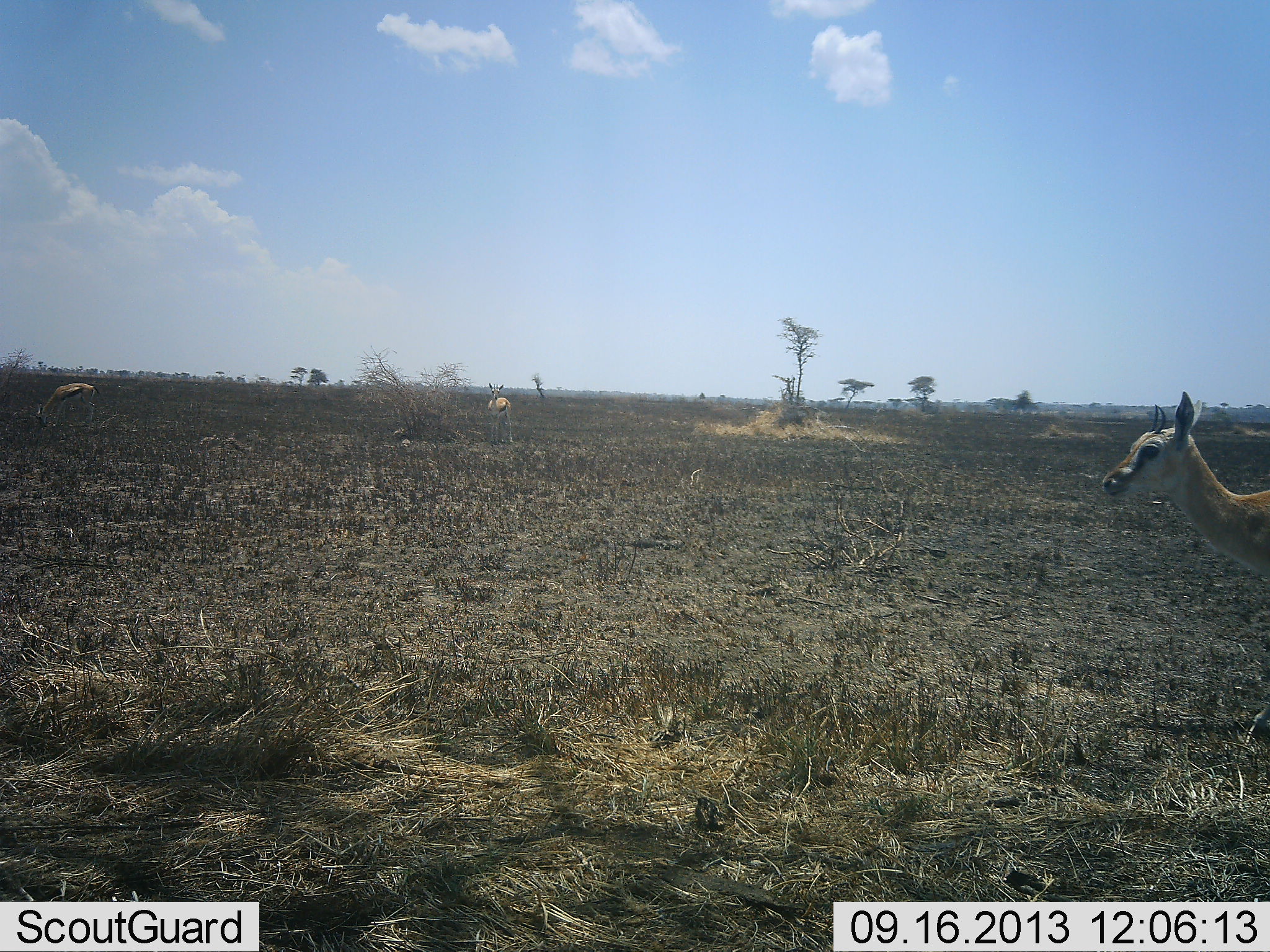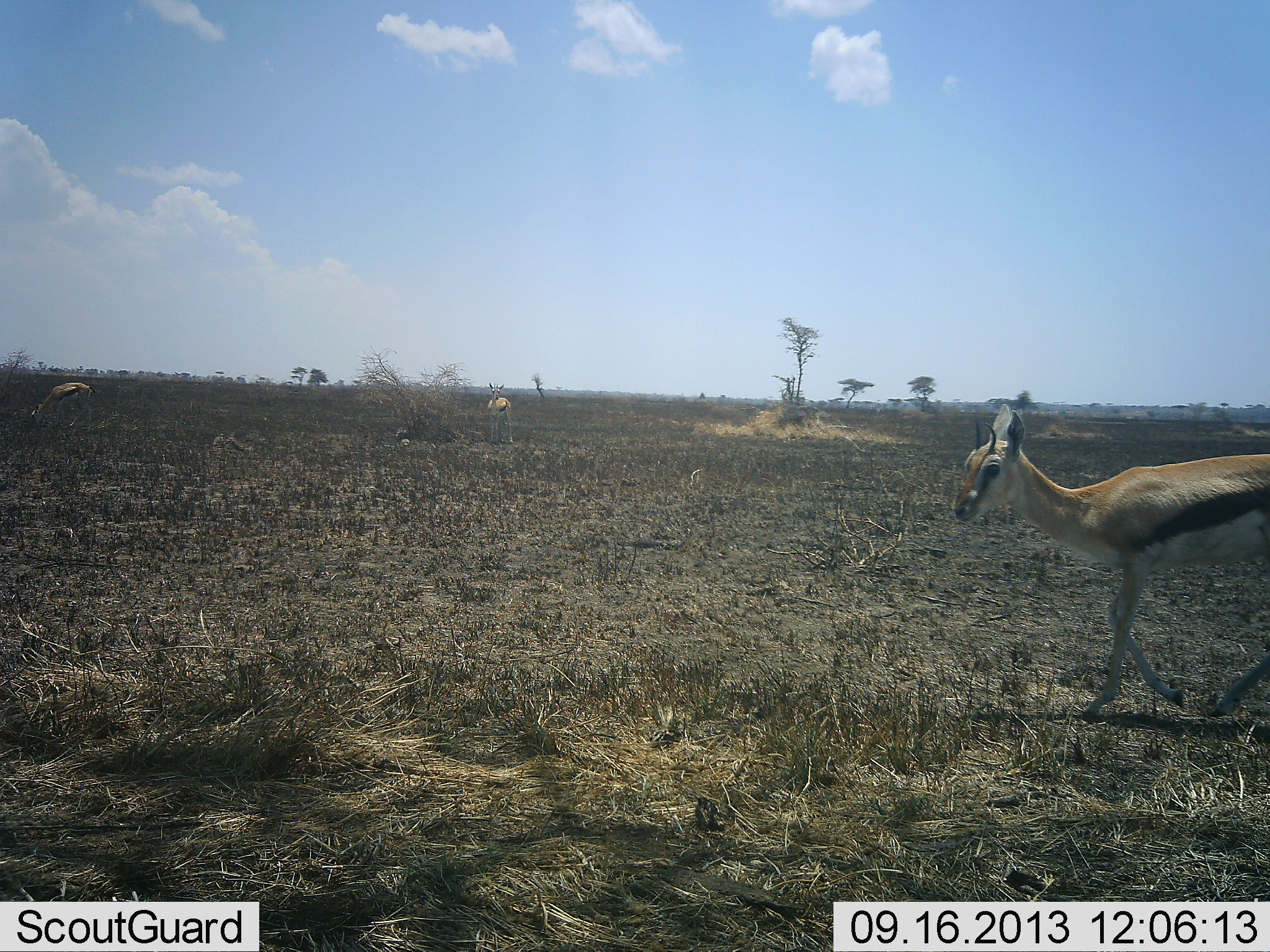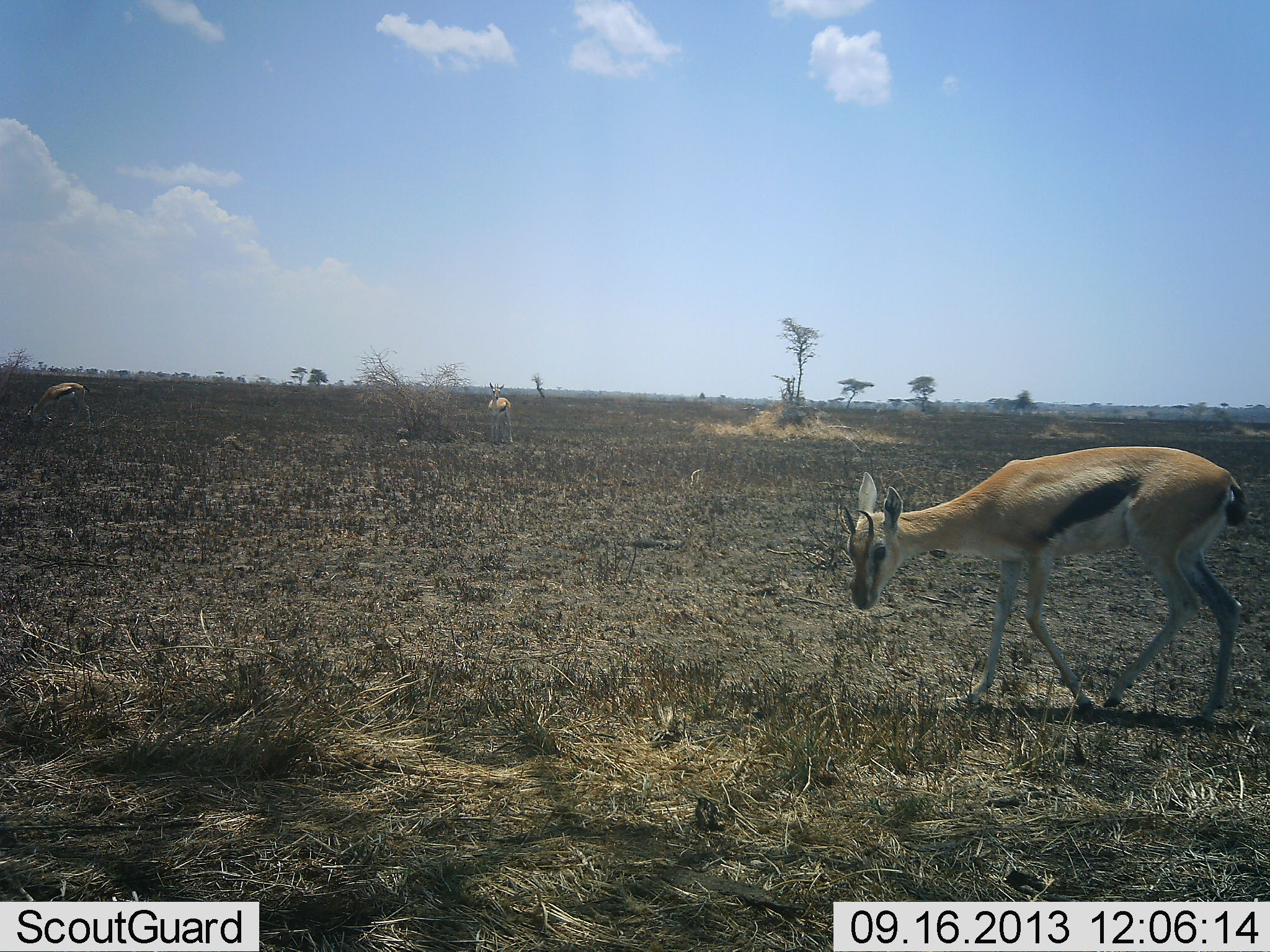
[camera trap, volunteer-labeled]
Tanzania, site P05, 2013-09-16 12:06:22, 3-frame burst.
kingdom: Animalia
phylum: Chordata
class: Mammalia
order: Artiodactyla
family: Bovidae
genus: Eudorcas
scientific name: Eudorcas thomsonii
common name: thomson's gazelle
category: gazellethomsons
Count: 3.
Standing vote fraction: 67%.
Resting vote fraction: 14%.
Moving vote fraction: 81%.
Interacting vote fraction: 0%.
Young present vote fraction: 5%.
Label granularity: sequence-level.